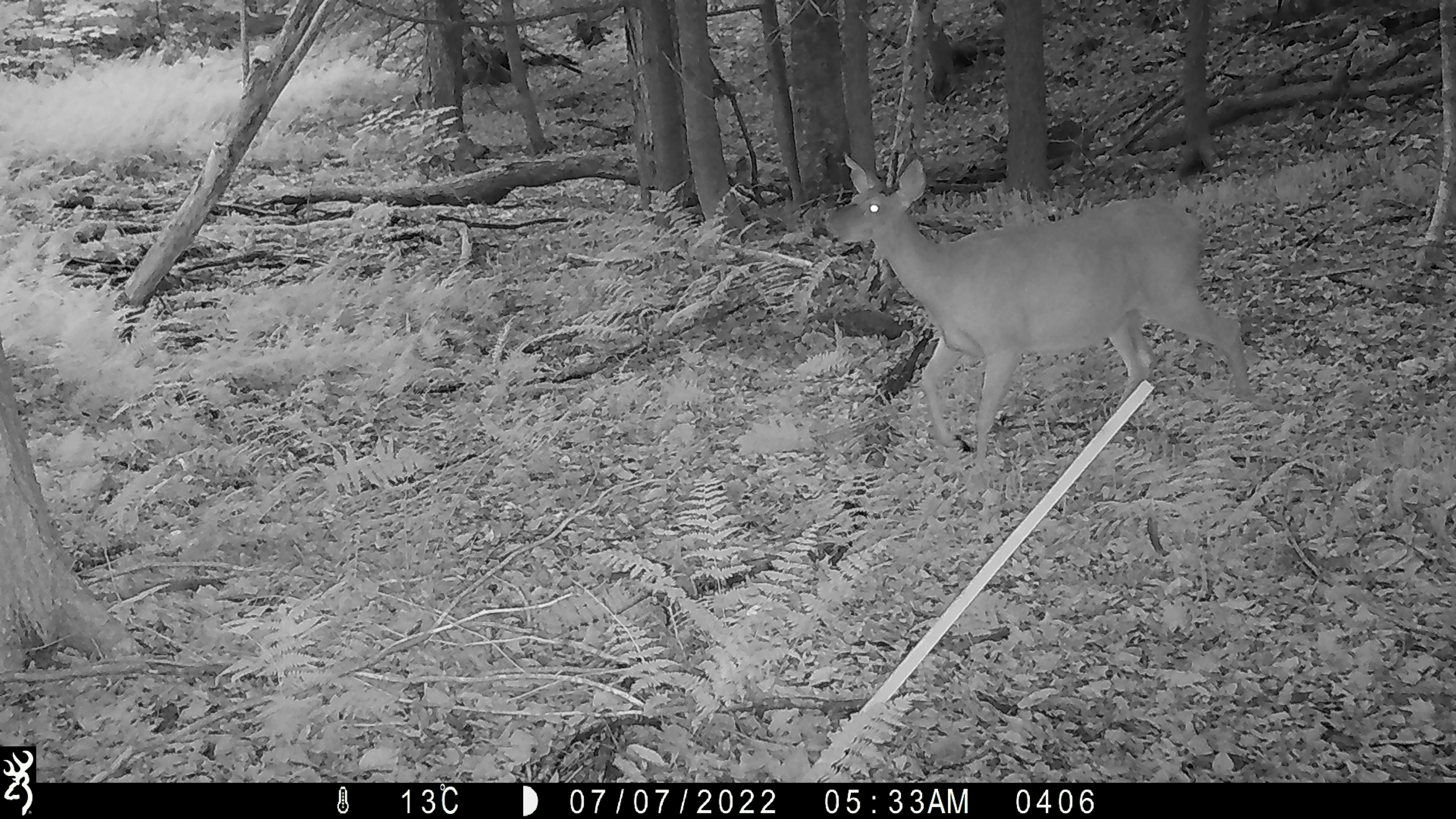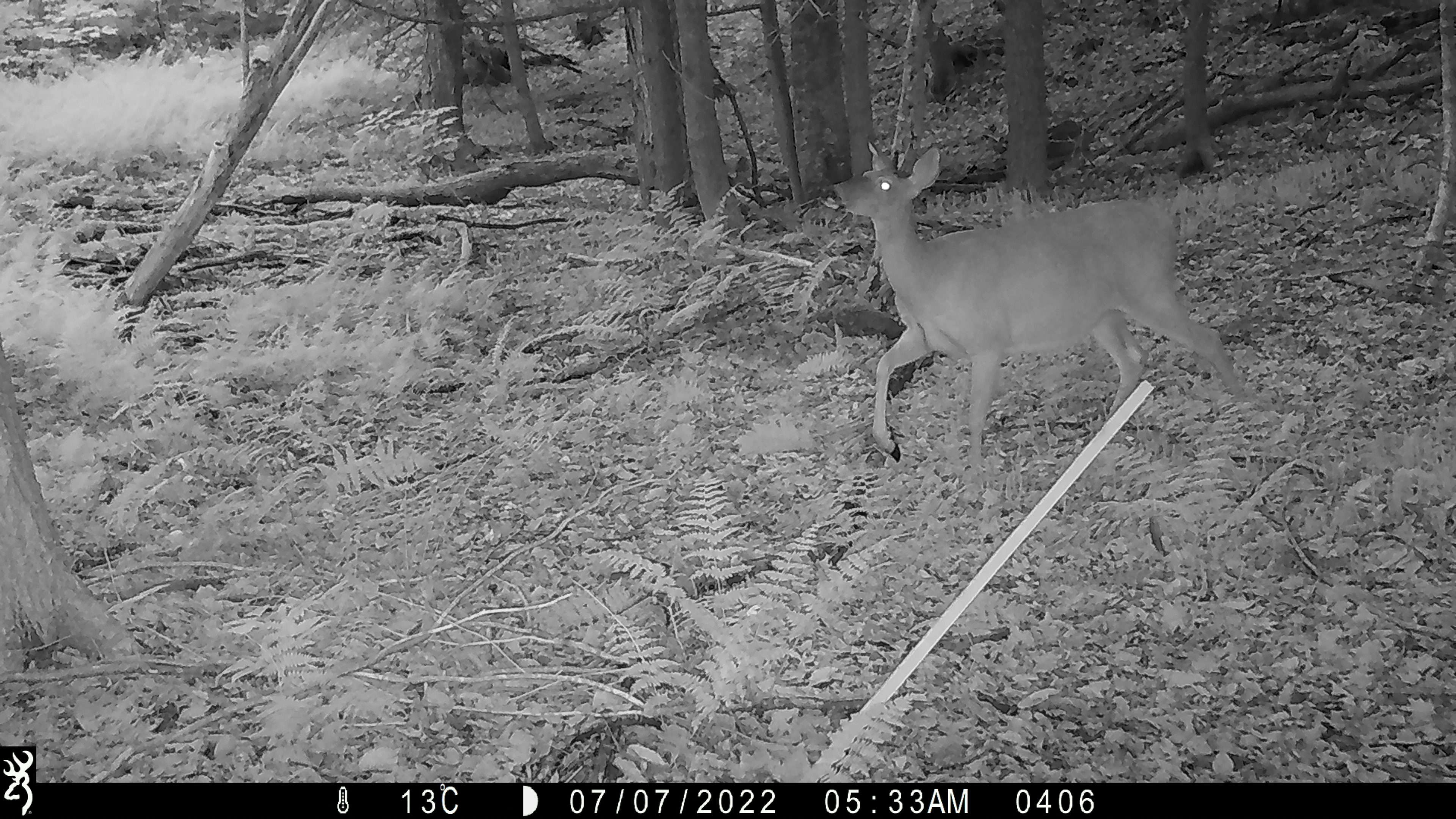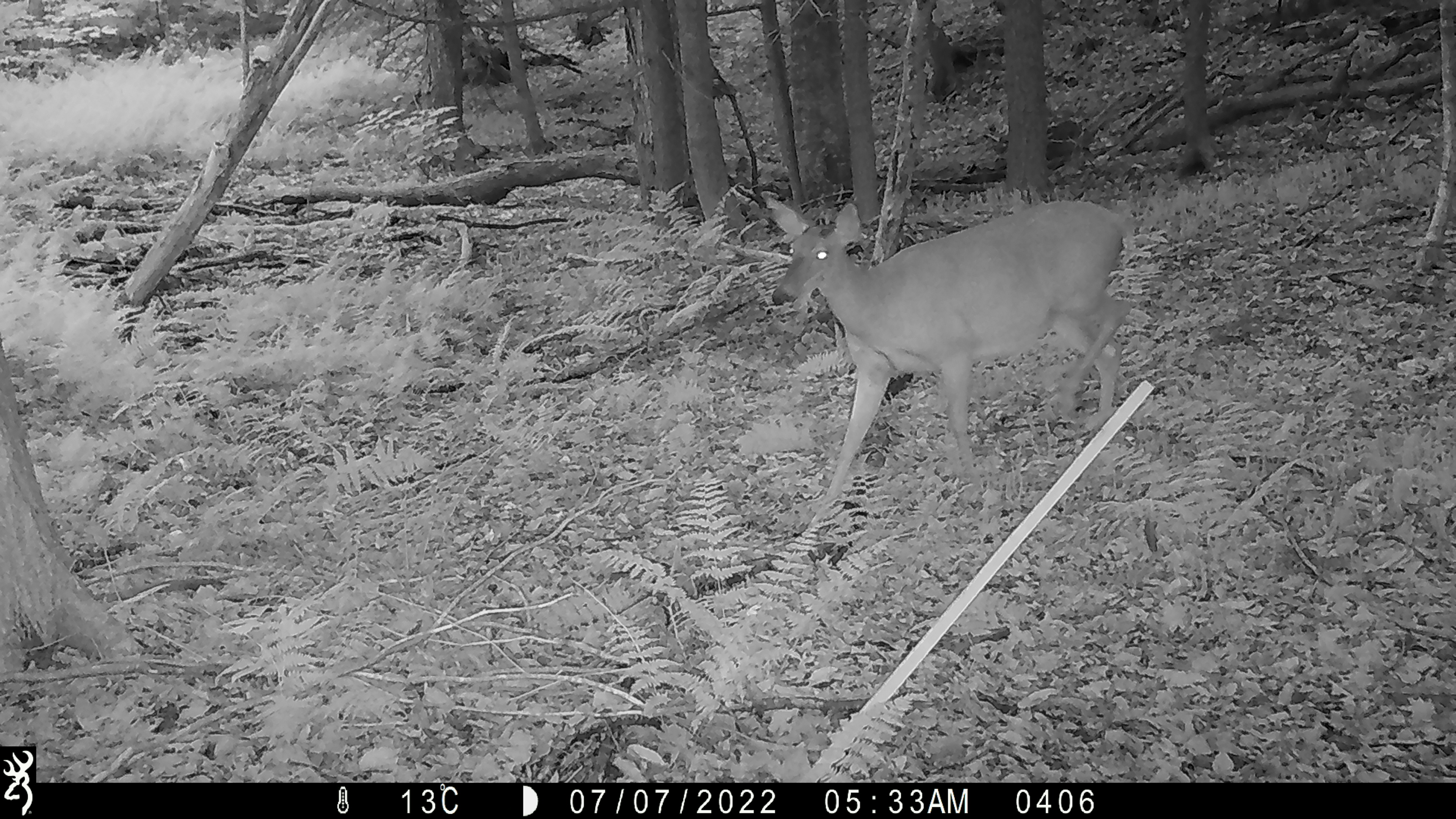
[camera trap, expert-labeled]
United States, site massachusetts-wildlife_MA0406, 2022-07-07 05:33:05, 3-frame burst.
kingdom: Animalia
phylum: Chordata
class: Mammalia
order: Artiodactyla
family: Cervidae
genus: Odocoileus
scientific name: Odocoileus virginianus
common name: white-tailed deer